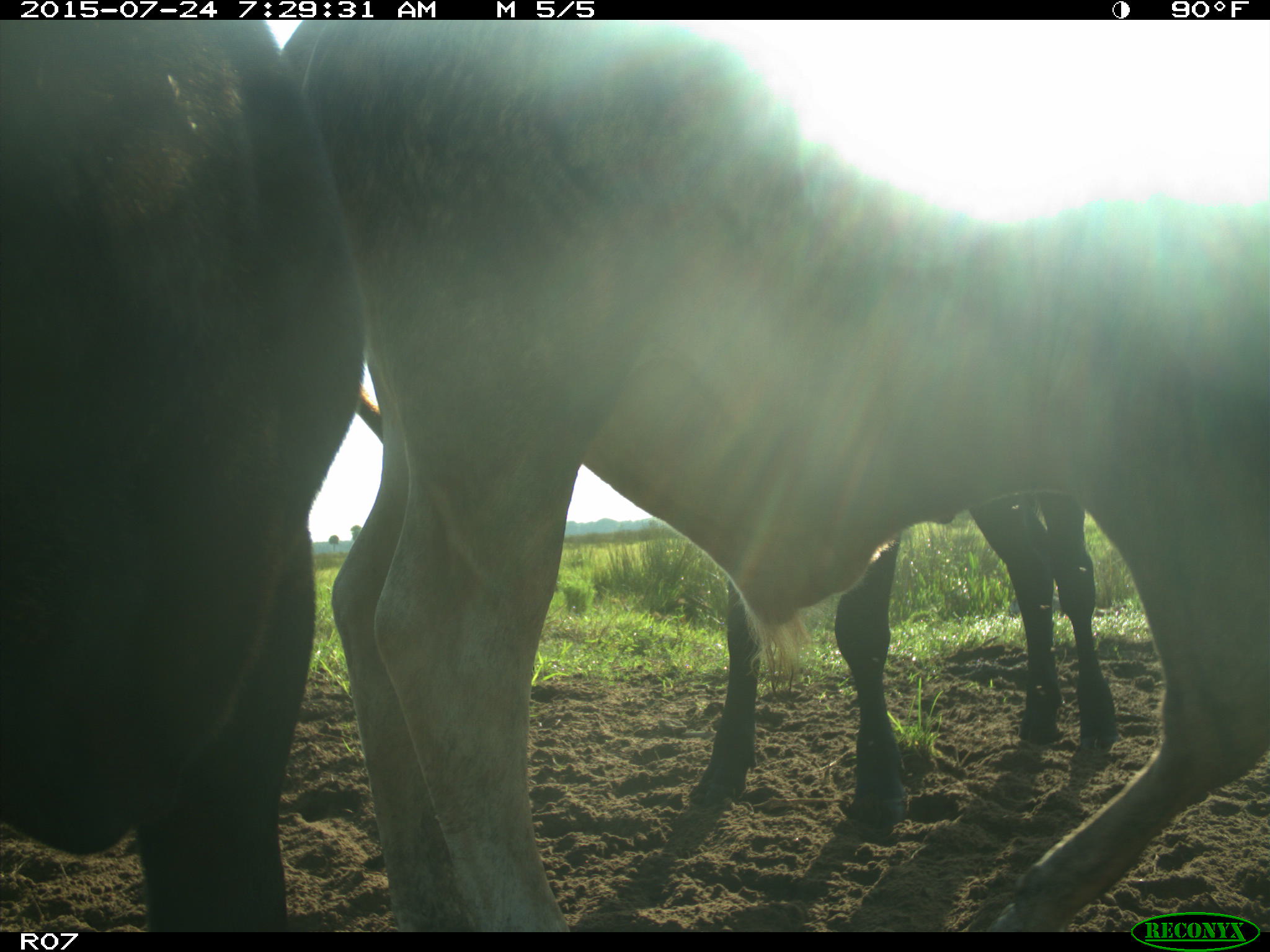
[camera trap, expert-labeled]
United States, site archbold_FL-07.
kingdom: Animalia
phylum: Chordata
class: Mammalia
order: Artiodactyla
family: Bovidae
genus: Bos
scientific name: Bos taurus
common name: domestic cow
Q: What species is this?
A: Bos taurus (domestic cow).